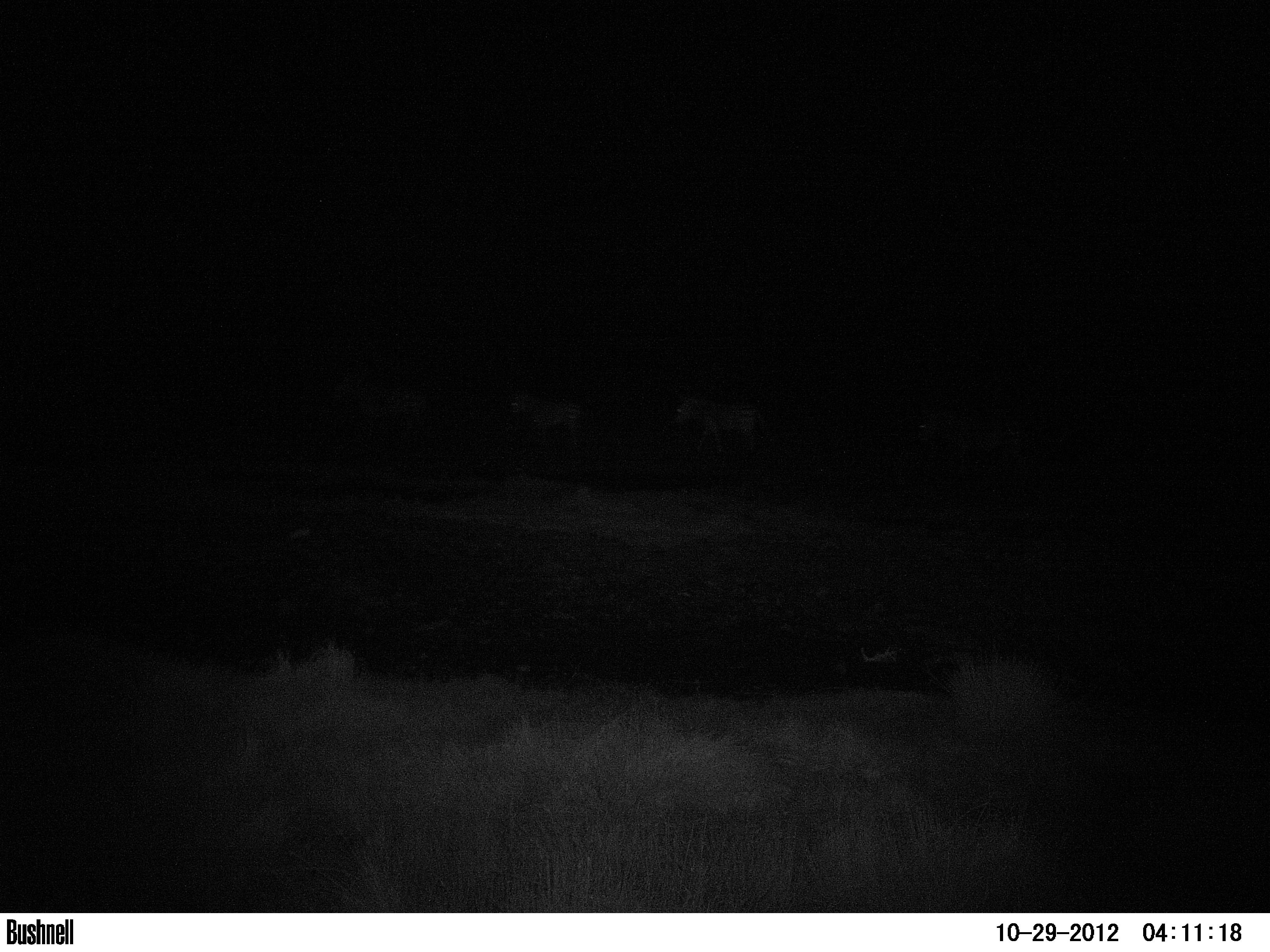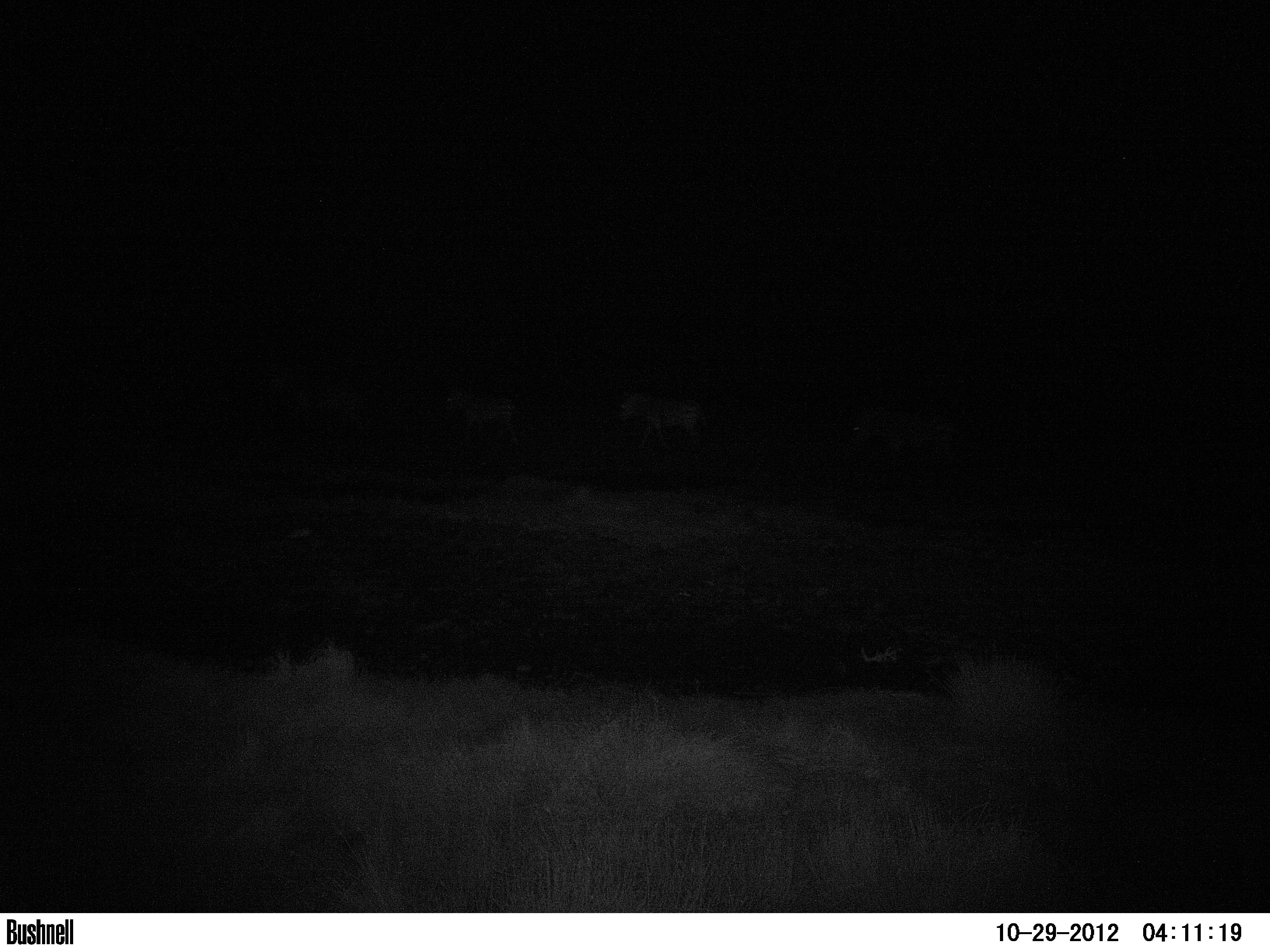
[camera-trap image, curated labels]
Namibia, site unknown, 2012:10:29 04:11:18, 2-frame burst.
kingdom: Animalia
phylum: Chordata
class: Mammalia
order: Perissodactyla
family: Equidae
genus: Equus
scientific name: Equus zebra hartmannae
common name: hartmann's mountain zebra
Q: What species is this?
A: Equus zebra hartmannae (hartmann's mountain zebra).